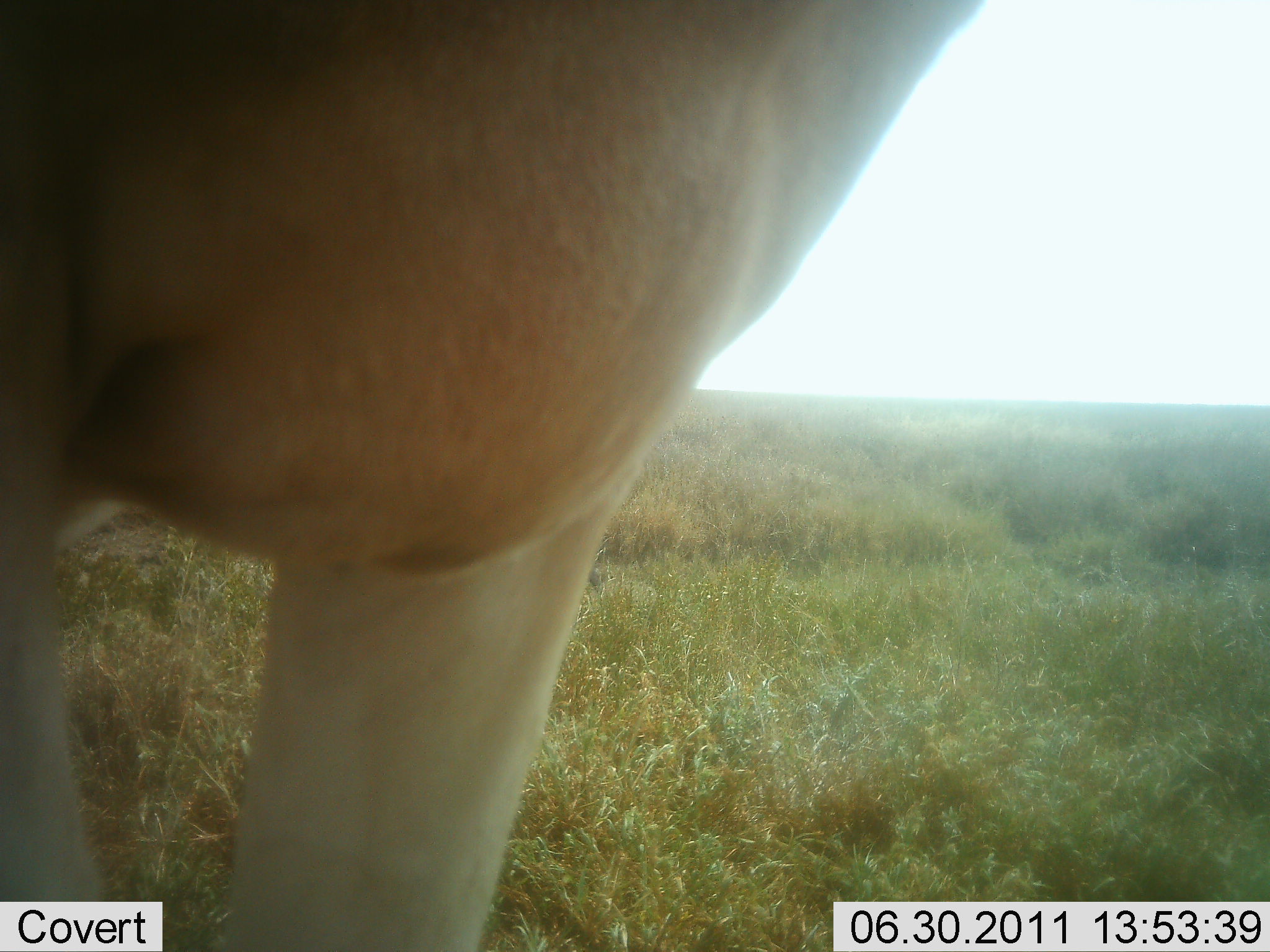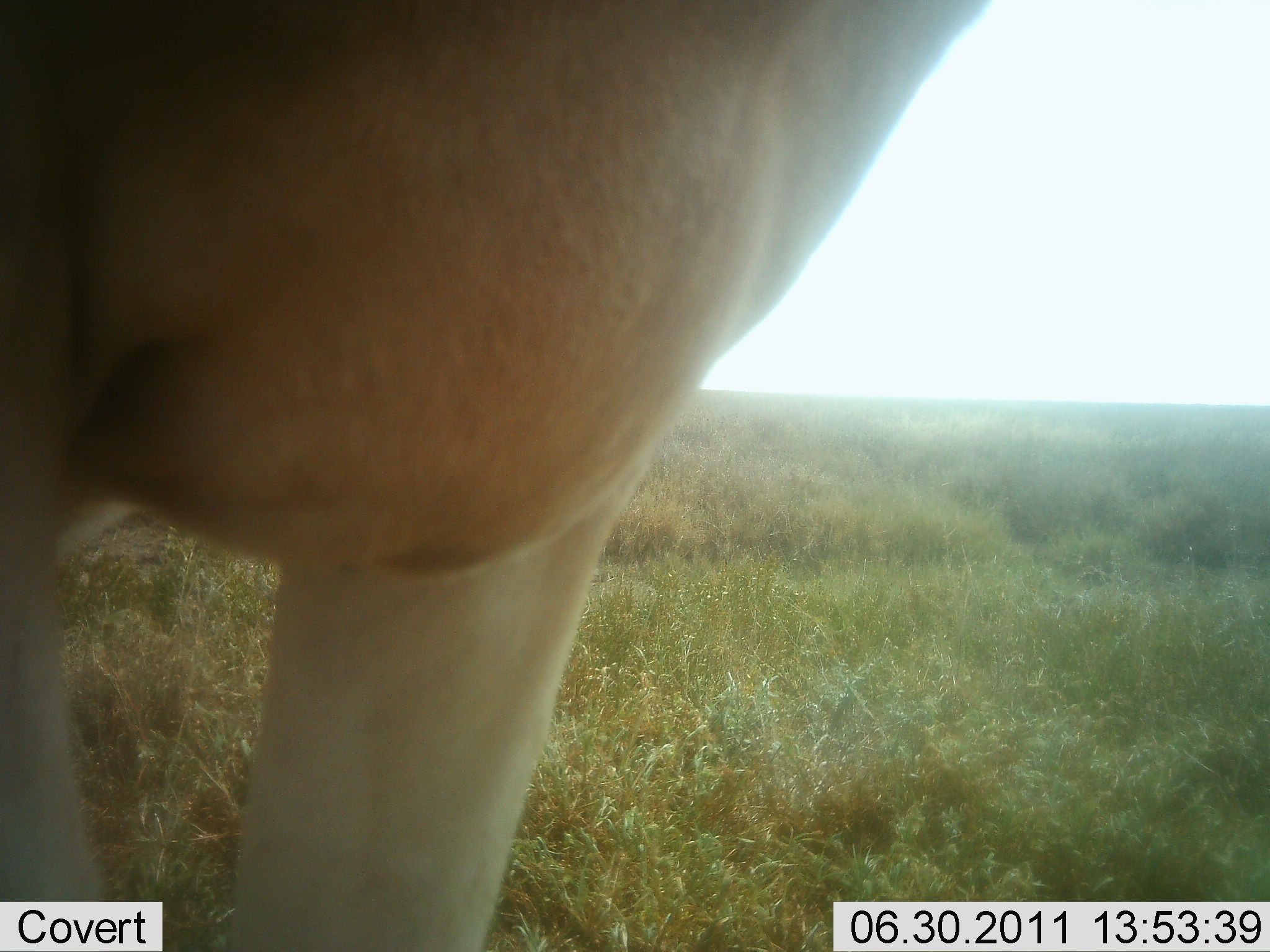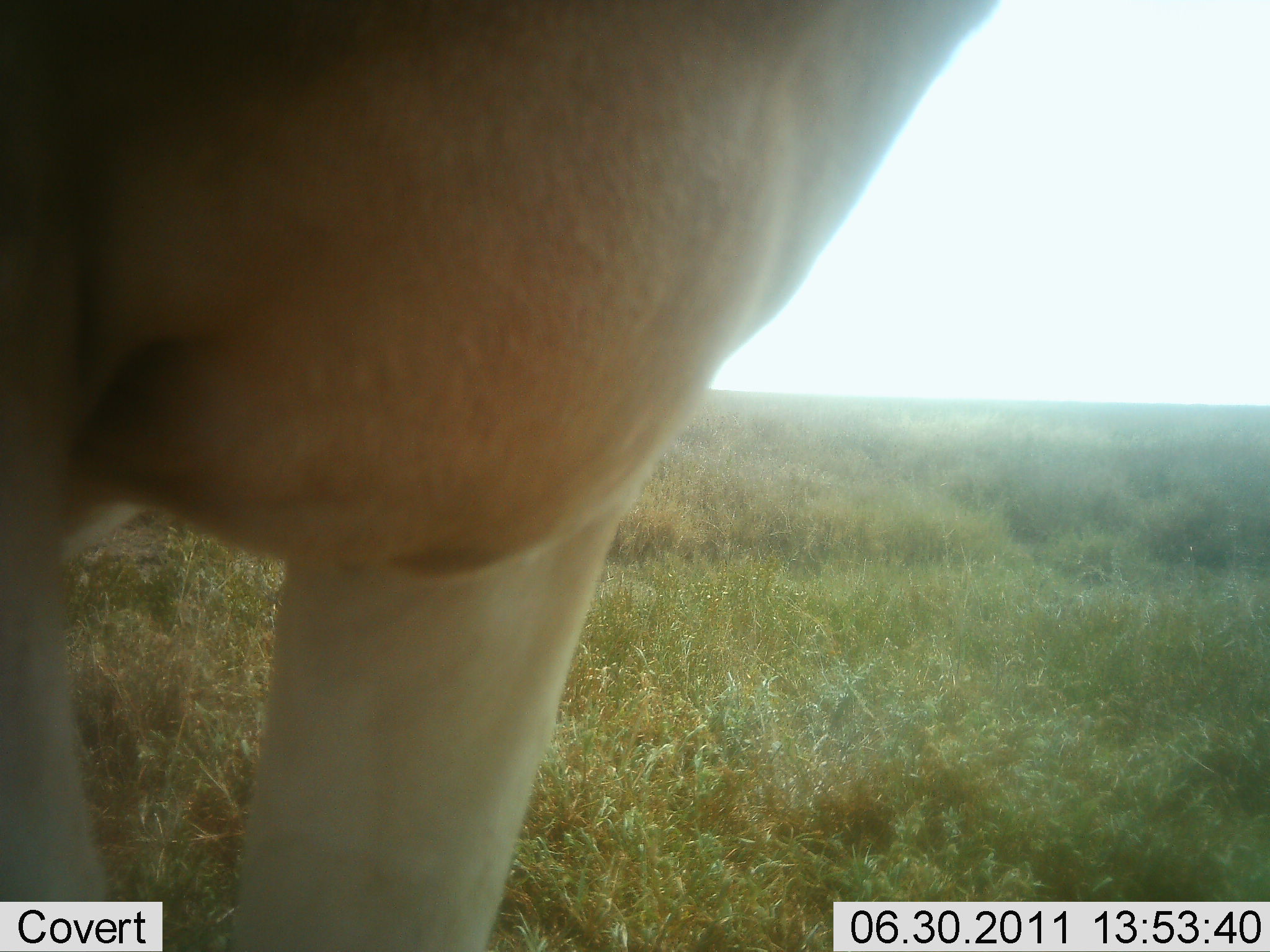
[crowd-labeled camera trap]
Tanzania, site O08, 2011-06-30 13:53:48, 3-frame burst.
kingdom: Animalia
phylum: Chordata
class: Mammalia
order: Artiodactyla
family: Bovidae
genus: Alcelaphus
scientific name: Alcelaphus buselaphus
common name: hartebeest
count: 1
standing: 100%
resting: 0%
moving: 0%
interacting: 0%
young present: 0%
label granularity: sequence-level